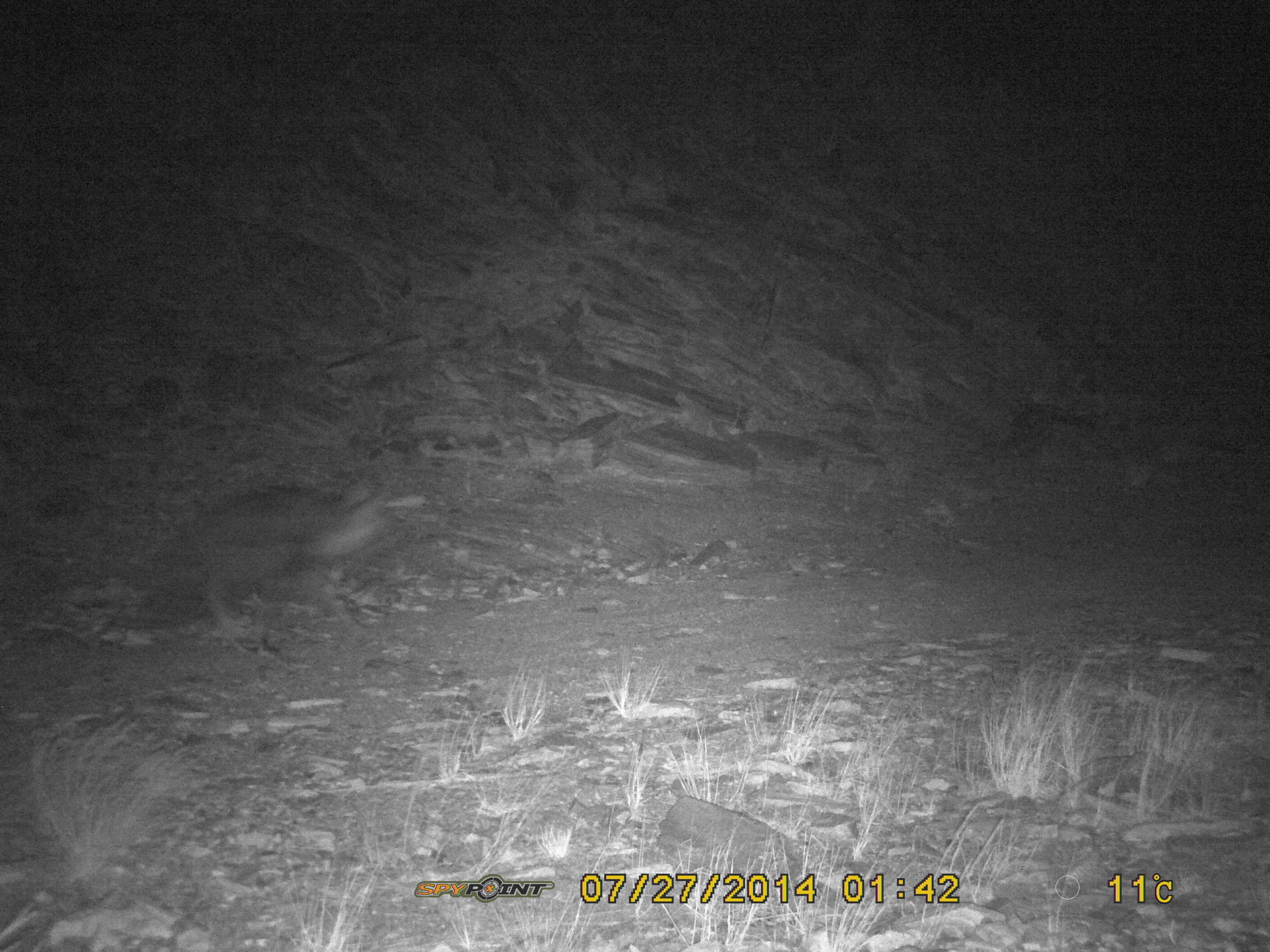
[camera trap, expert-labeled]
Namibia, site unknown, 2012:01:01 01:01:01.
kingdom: Animalia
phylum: Chordata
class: Mammalia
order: Carnivora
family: Hyaenidae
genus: Parahyaena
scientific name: Parahyaena brunnea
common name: brown hyena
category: hyaena brunnea